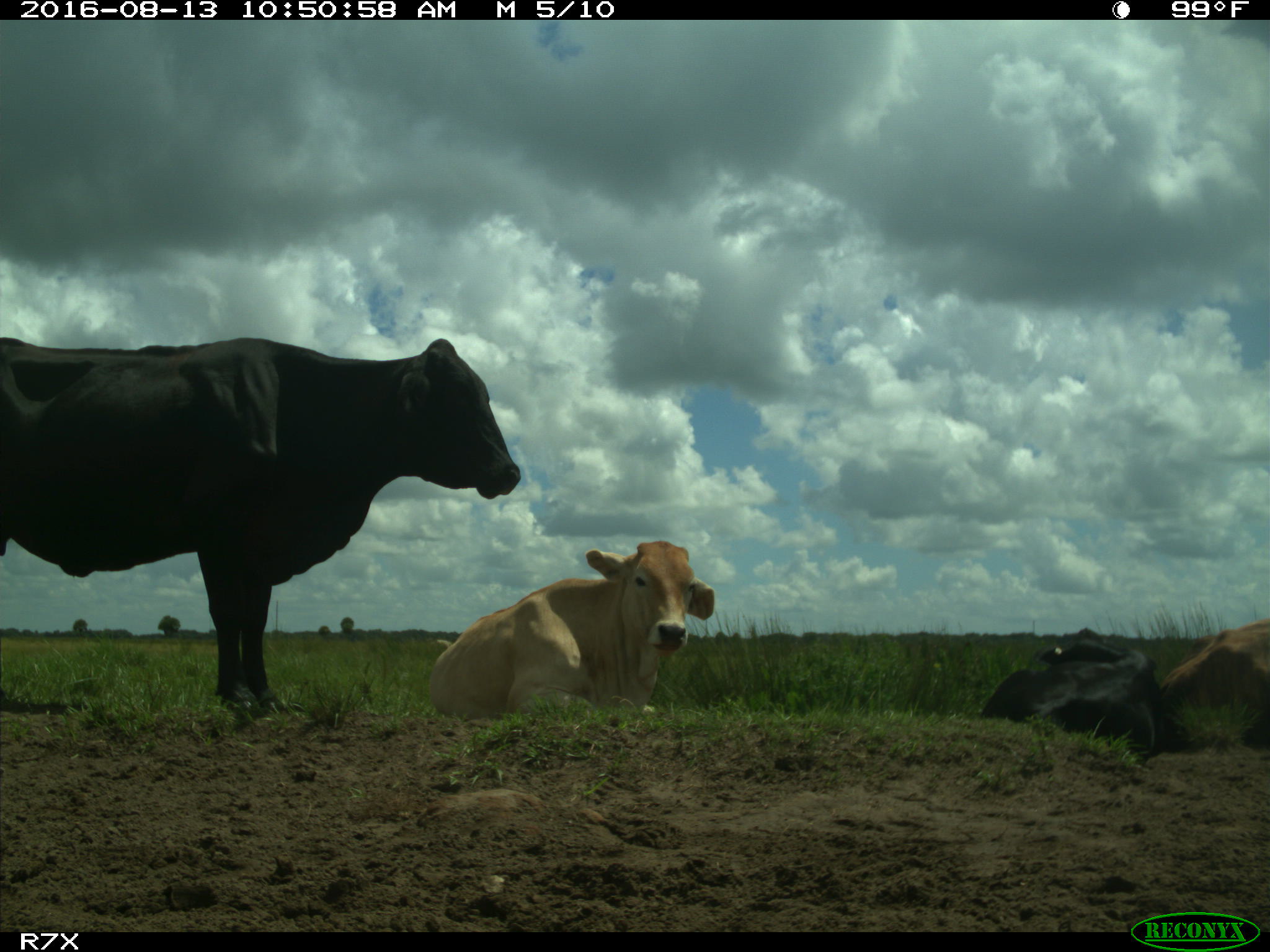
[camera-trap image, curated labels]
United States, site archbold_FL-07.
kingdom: Animalia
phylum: Chordata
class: Mammalia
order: Artiodactyla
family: Bovidae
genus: Bos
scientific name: Bos taurus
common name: domestic cow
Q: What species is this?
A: Bos taurus (domestic cow).